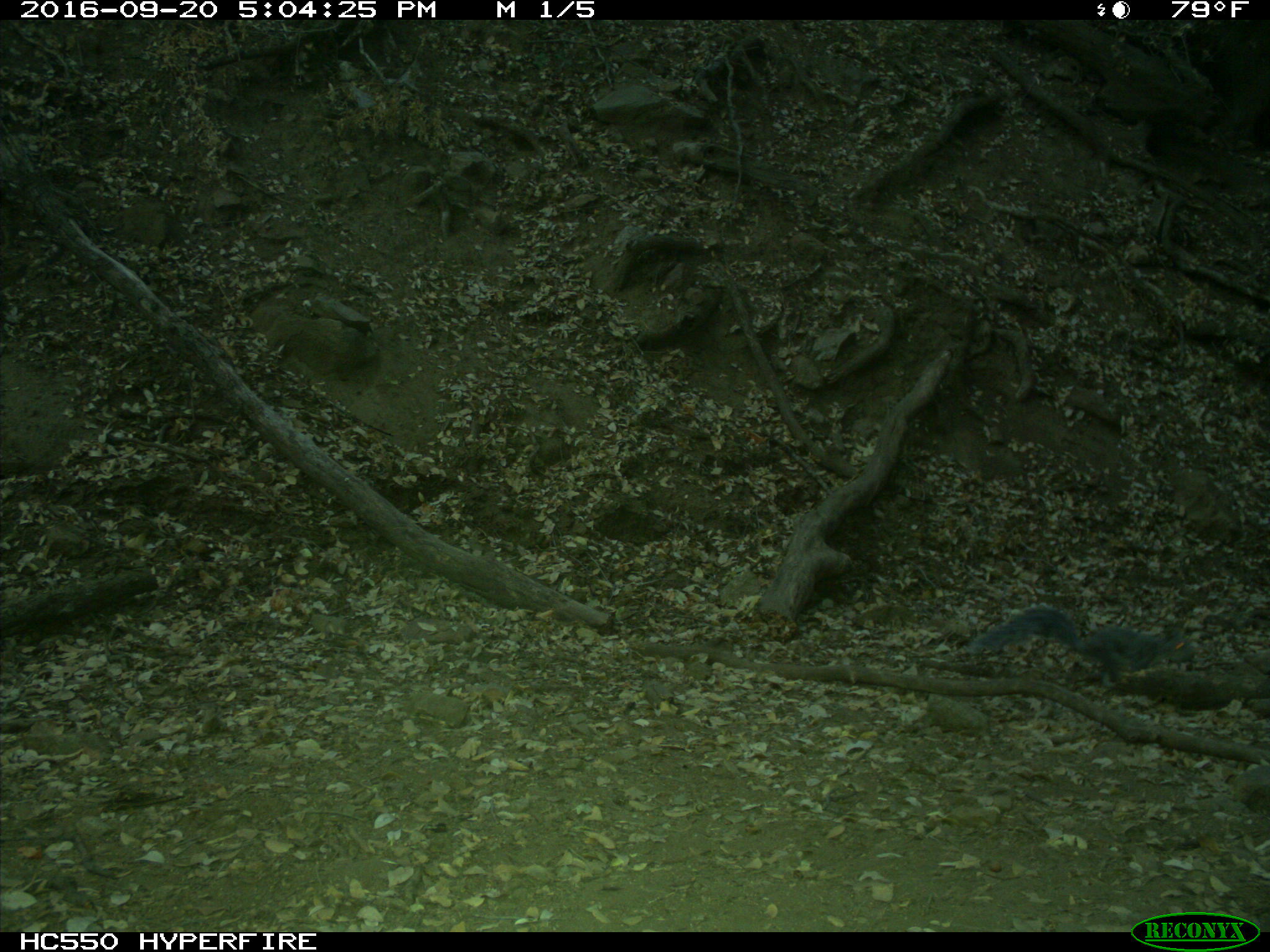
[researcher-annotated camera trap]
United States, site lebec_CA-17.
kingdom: Animalia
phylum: Chordata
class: Mammalia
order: Rodentia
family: Sciuridae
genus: Sciurus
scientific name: Sciurus carolinensis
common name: eastern gray squirrel